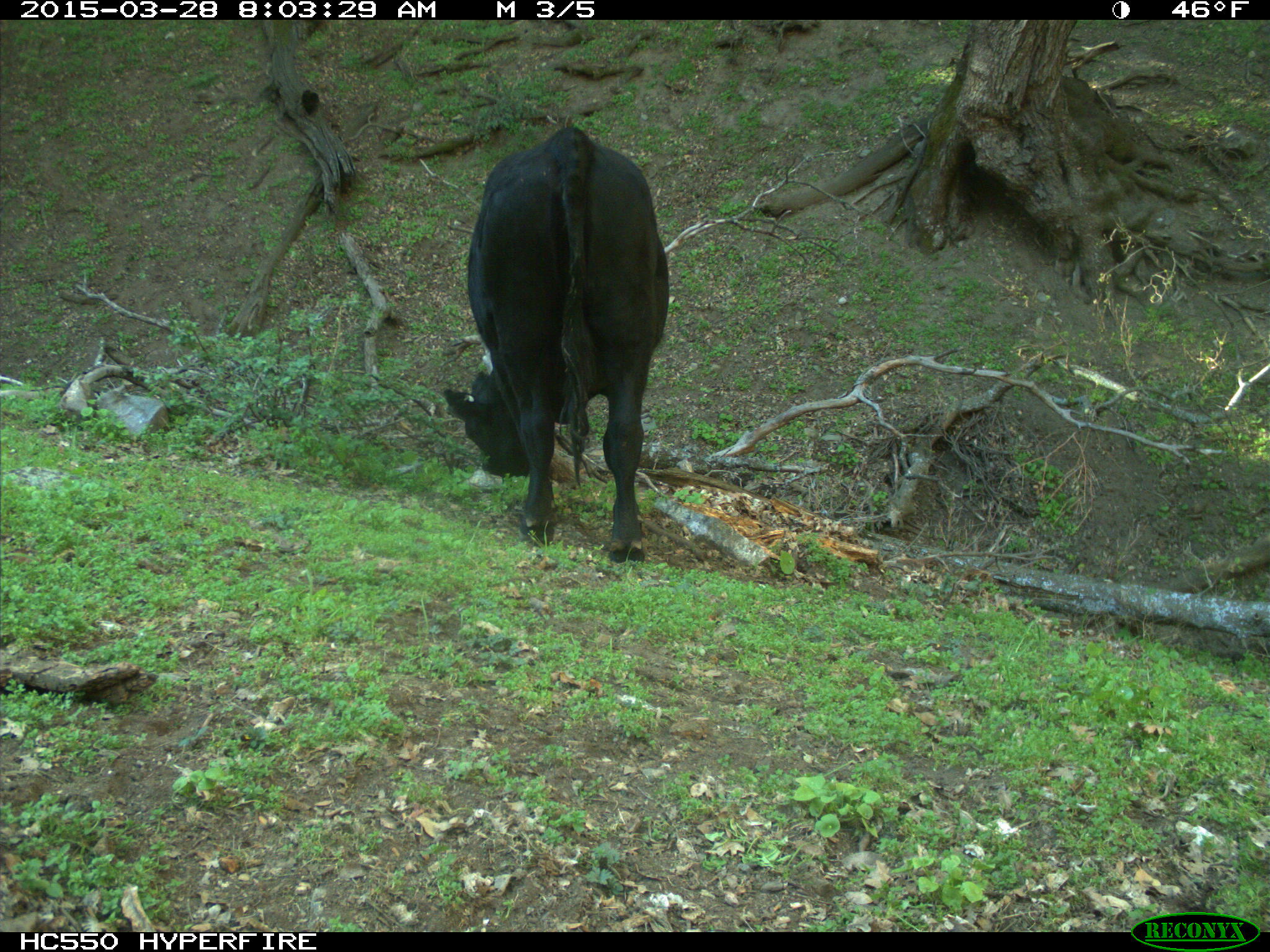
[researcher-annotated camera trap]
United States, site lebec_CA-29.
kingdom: Animalia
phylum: Chordata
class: Mammalia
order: Artiodactyla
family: Bovidae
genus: Bos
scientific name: Bos taurus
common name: domestic cow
Bos taurus (domestic cow).